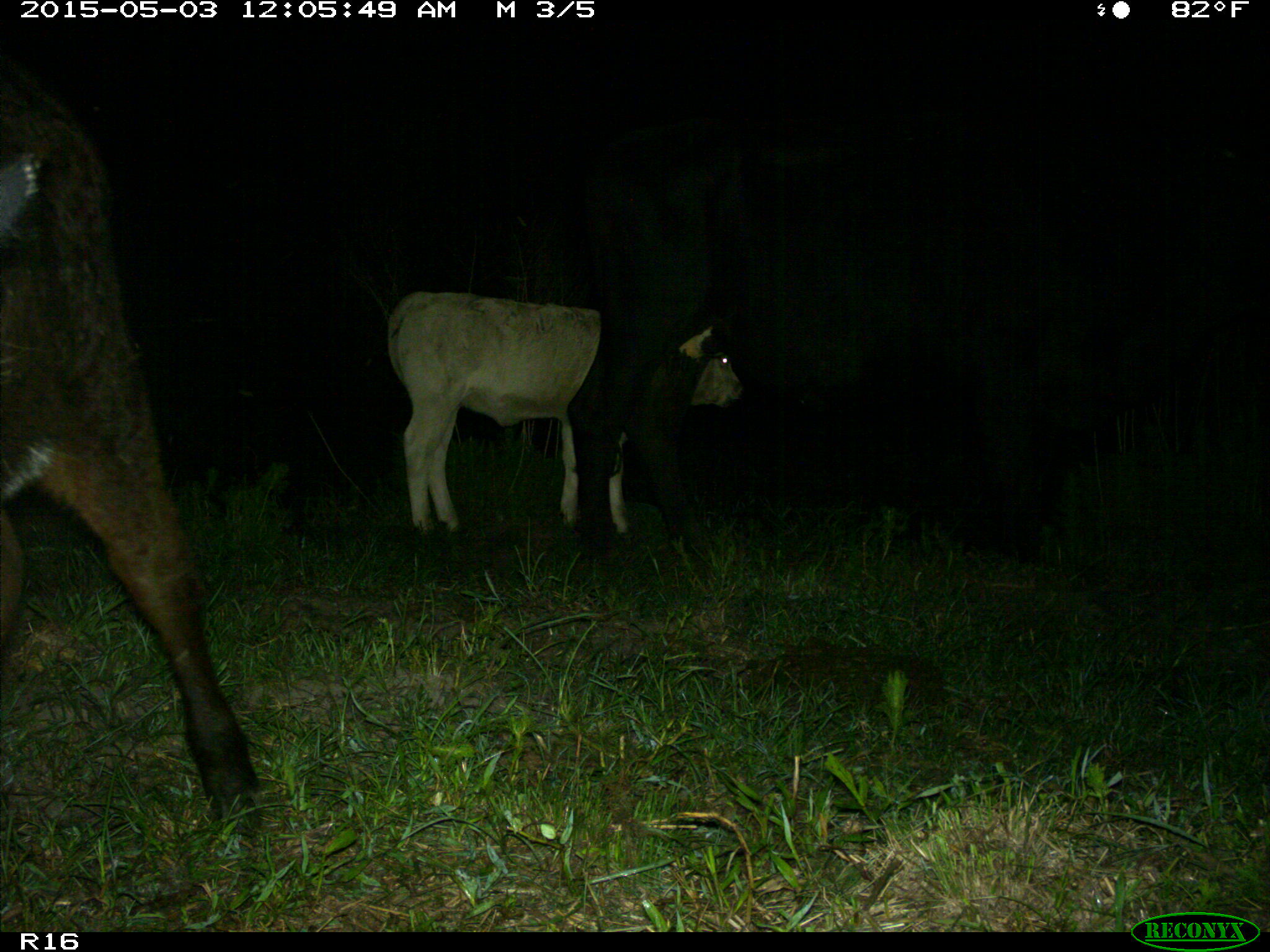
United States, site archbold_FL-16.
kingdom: Animalia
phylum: Chordata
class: Mammalia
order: Artiodactyla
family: Bovidae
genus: Bos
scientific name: Bos taurus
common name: domestic cow